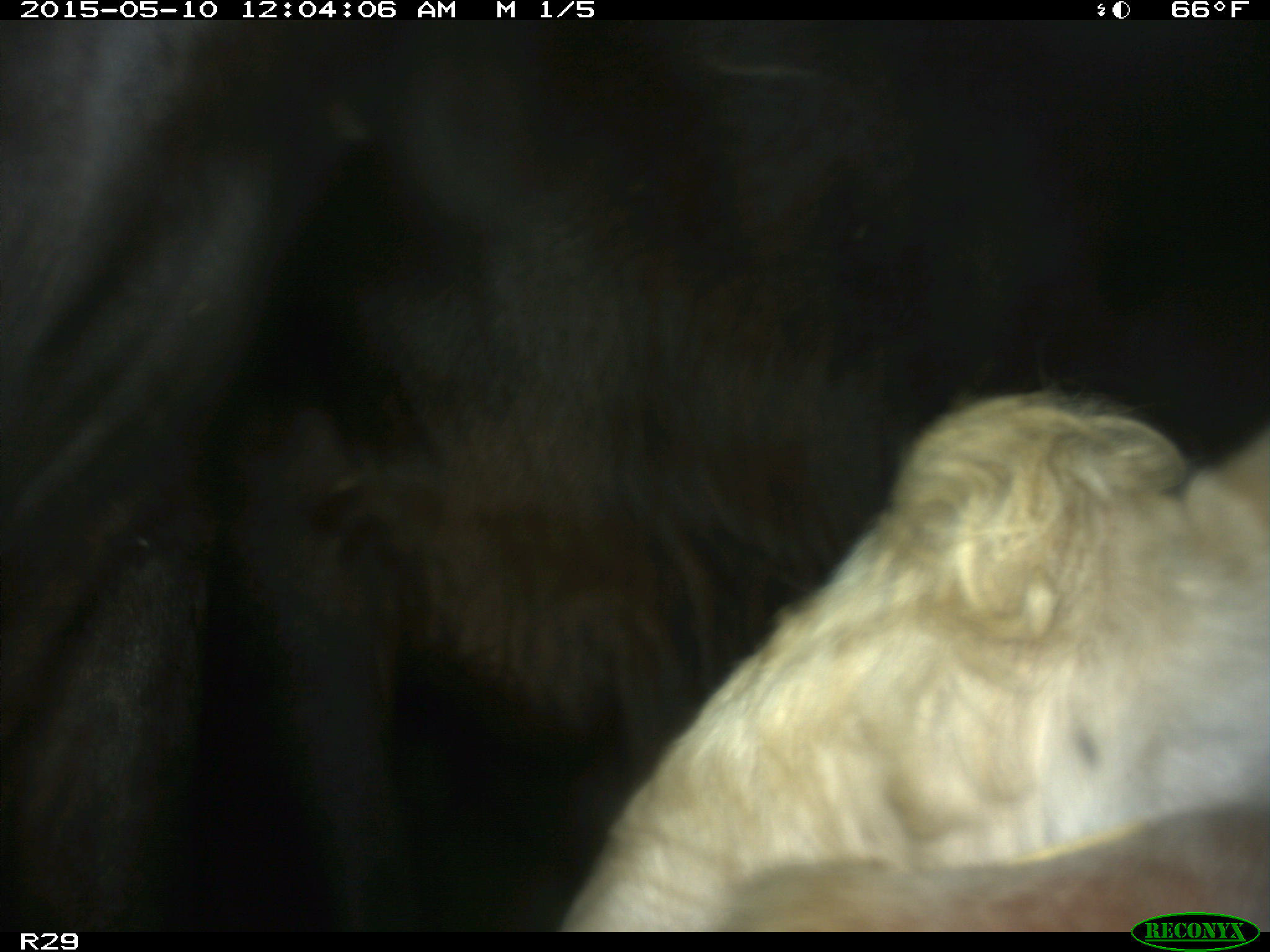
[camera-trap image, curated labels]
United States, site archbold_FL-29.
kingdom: Animalia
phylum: Chordata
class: Mammalia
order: Artiodactyla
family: Bovidae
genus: Bos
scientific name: Bos taurus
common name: domestic cow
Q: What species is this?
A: Bos taurus (domestic cow).